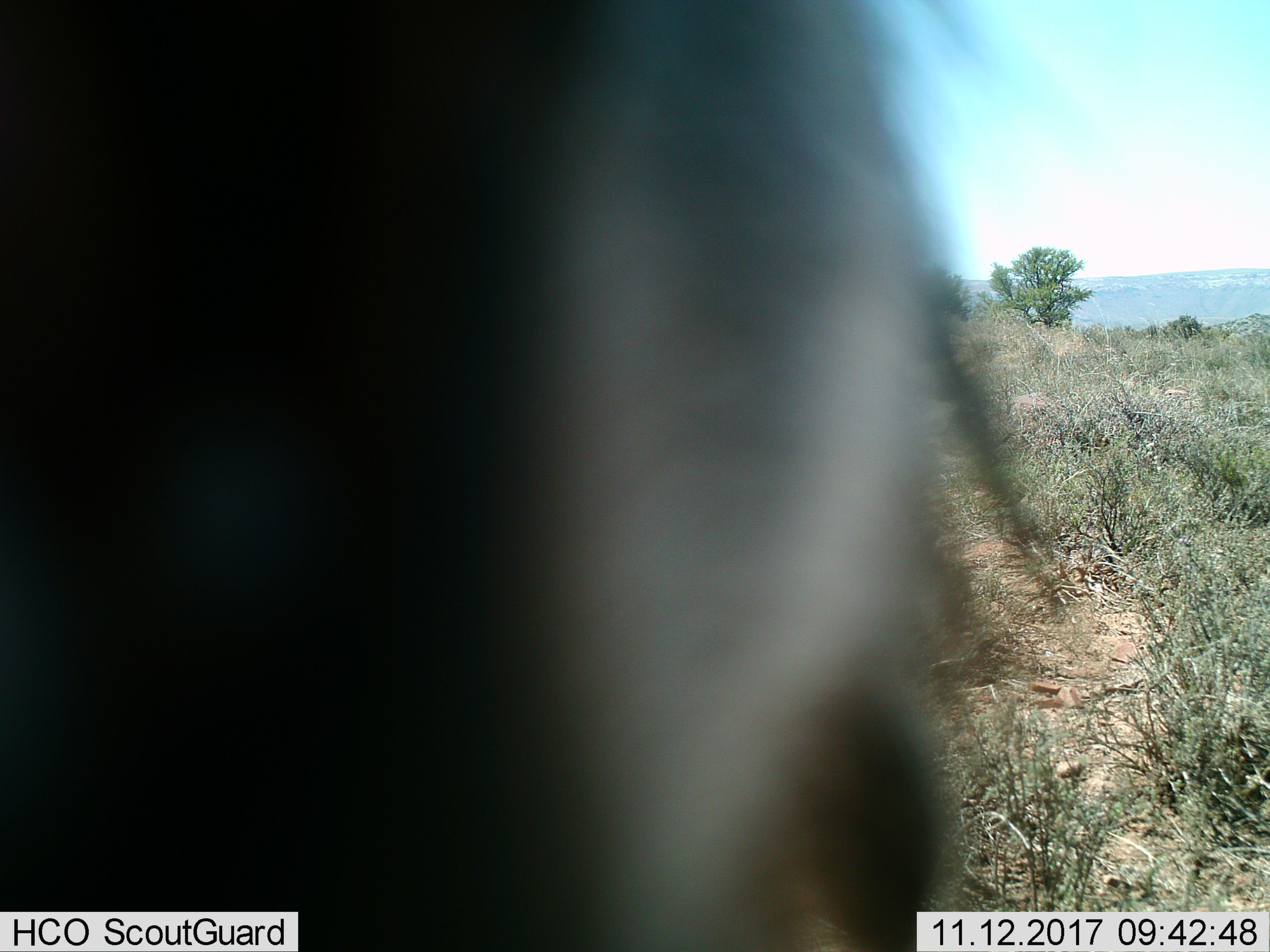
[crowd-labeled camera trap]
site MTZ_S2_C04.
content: unidentified animal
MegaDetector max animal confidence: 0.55